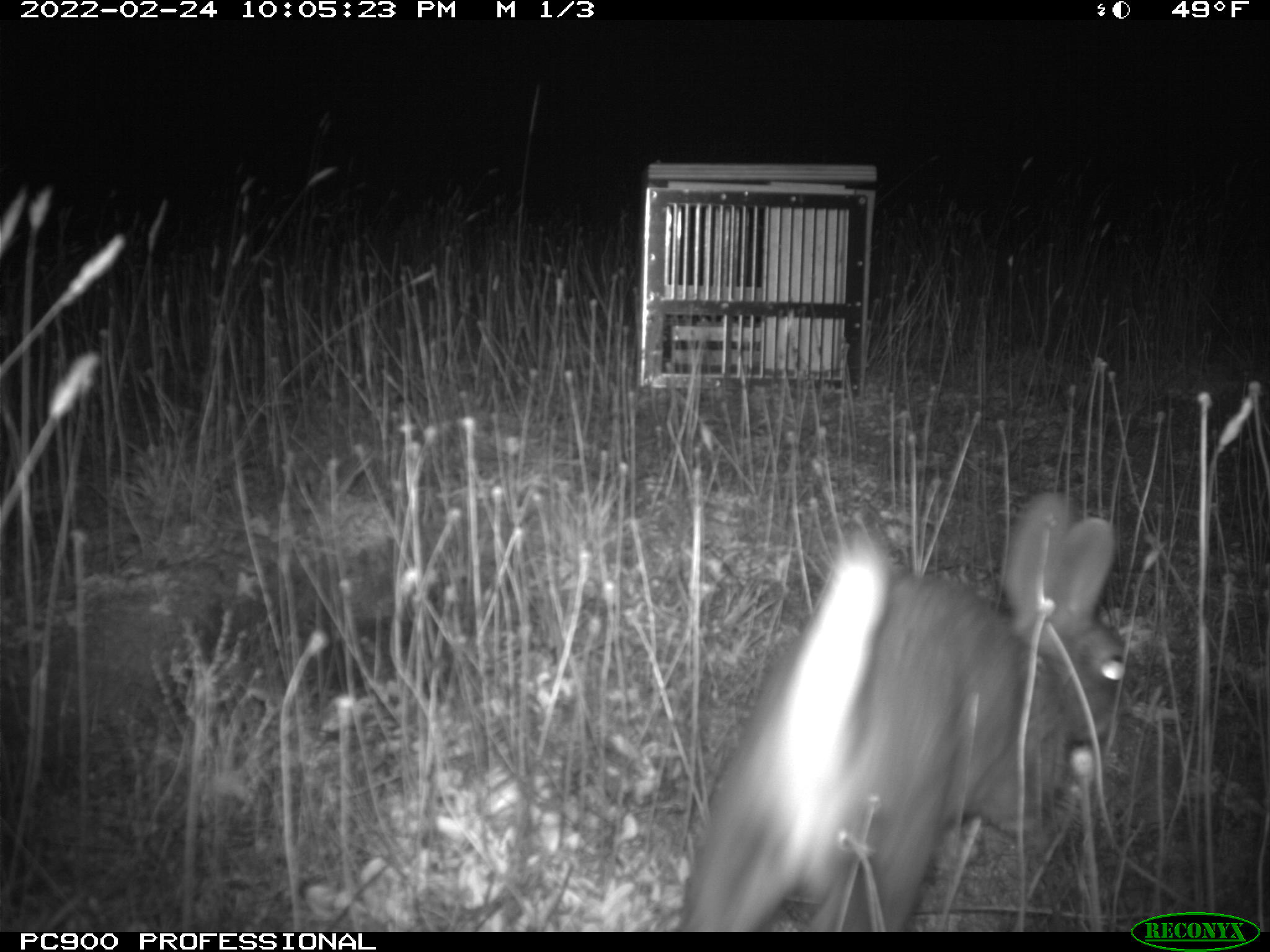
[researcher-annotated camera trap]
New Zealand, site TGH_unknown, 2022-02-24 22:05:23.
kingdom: Animalia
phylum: Chordata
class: Mammalia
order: Lagomorpha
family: Leporidae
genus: Oryctolagus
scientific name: Oryctolagus cuniculus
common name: european rabbit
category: rabbit